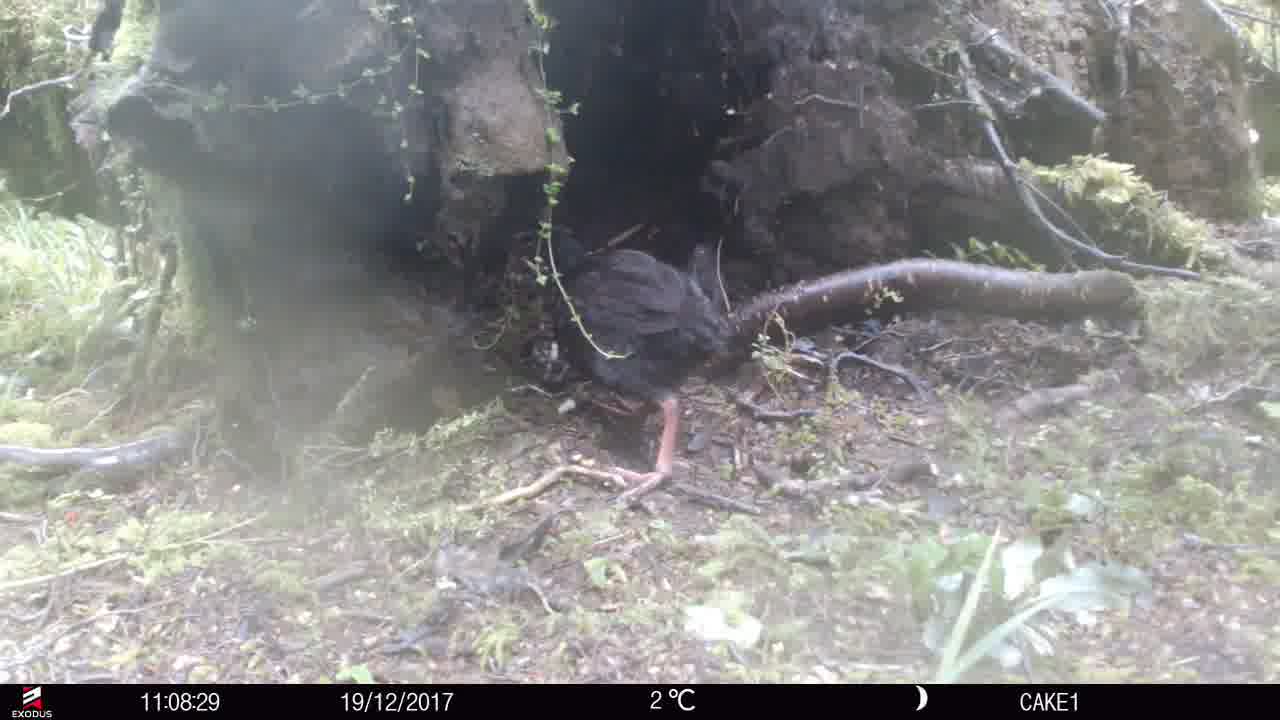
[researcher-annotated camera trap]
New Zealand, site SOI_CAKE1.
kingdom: Animalia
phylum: Chordata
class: Aves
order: Gruiformes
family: Rallidae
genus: Gallirallus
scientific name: Gallirallus australis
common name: weka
Weka (Gallirallus australis).